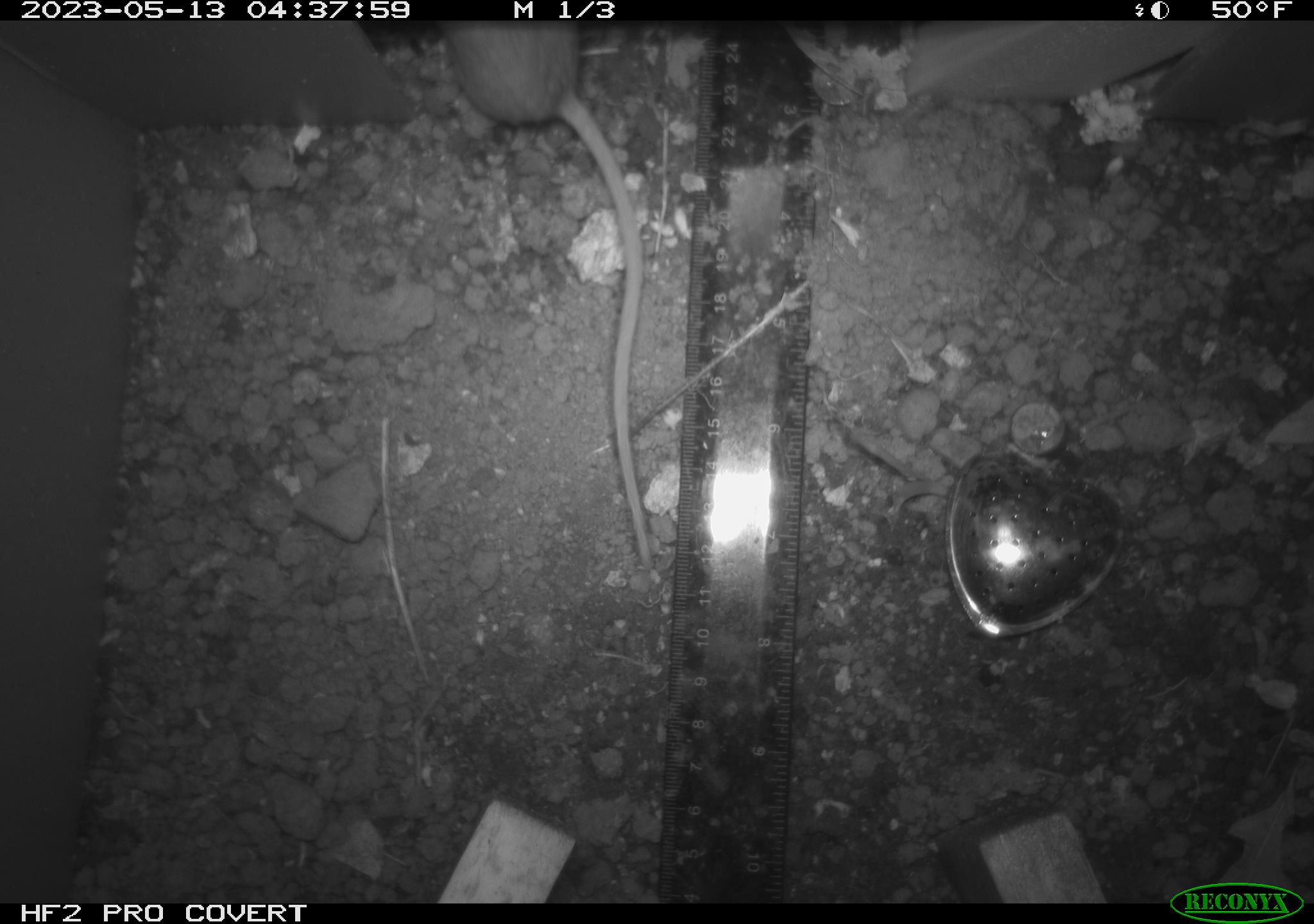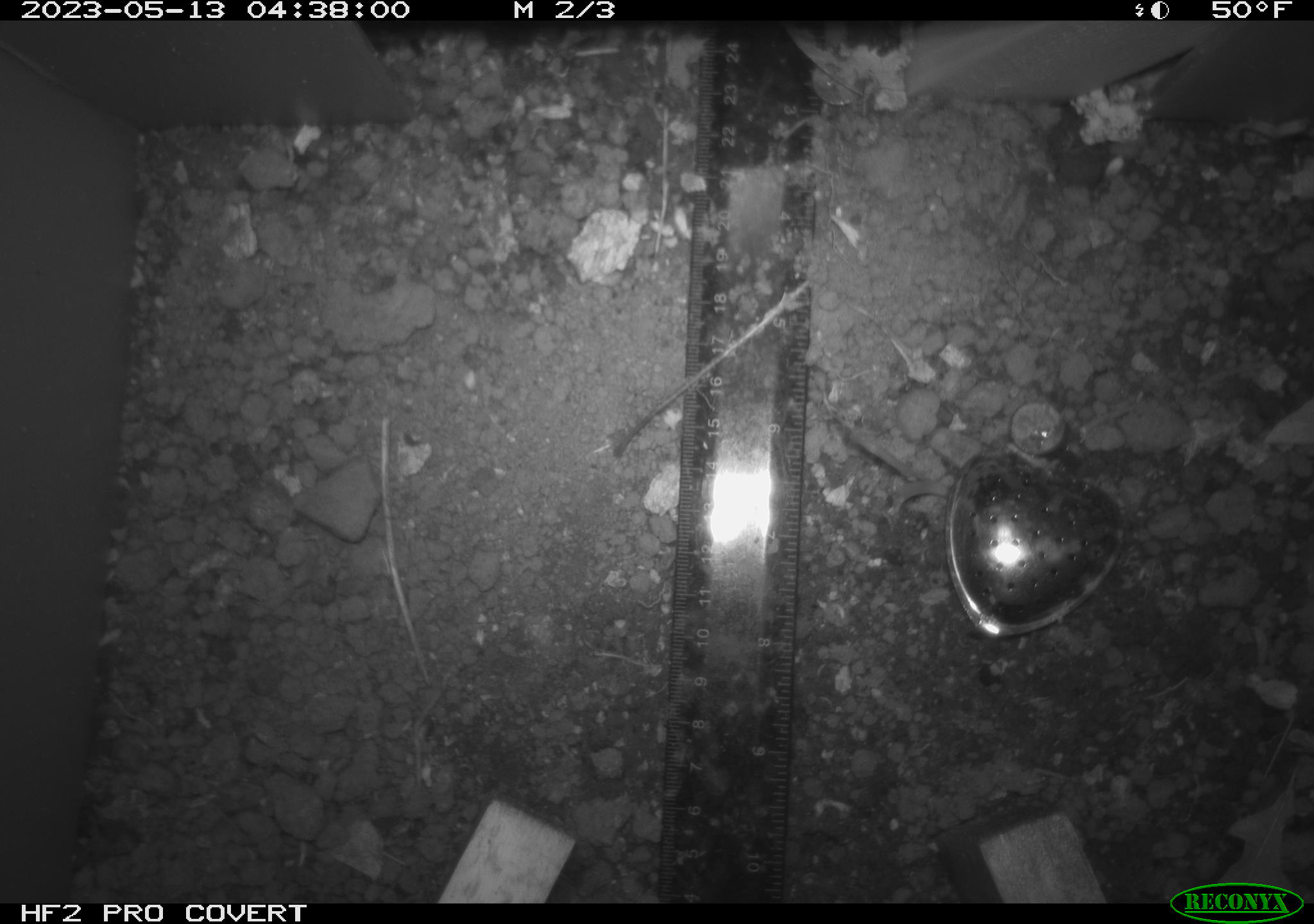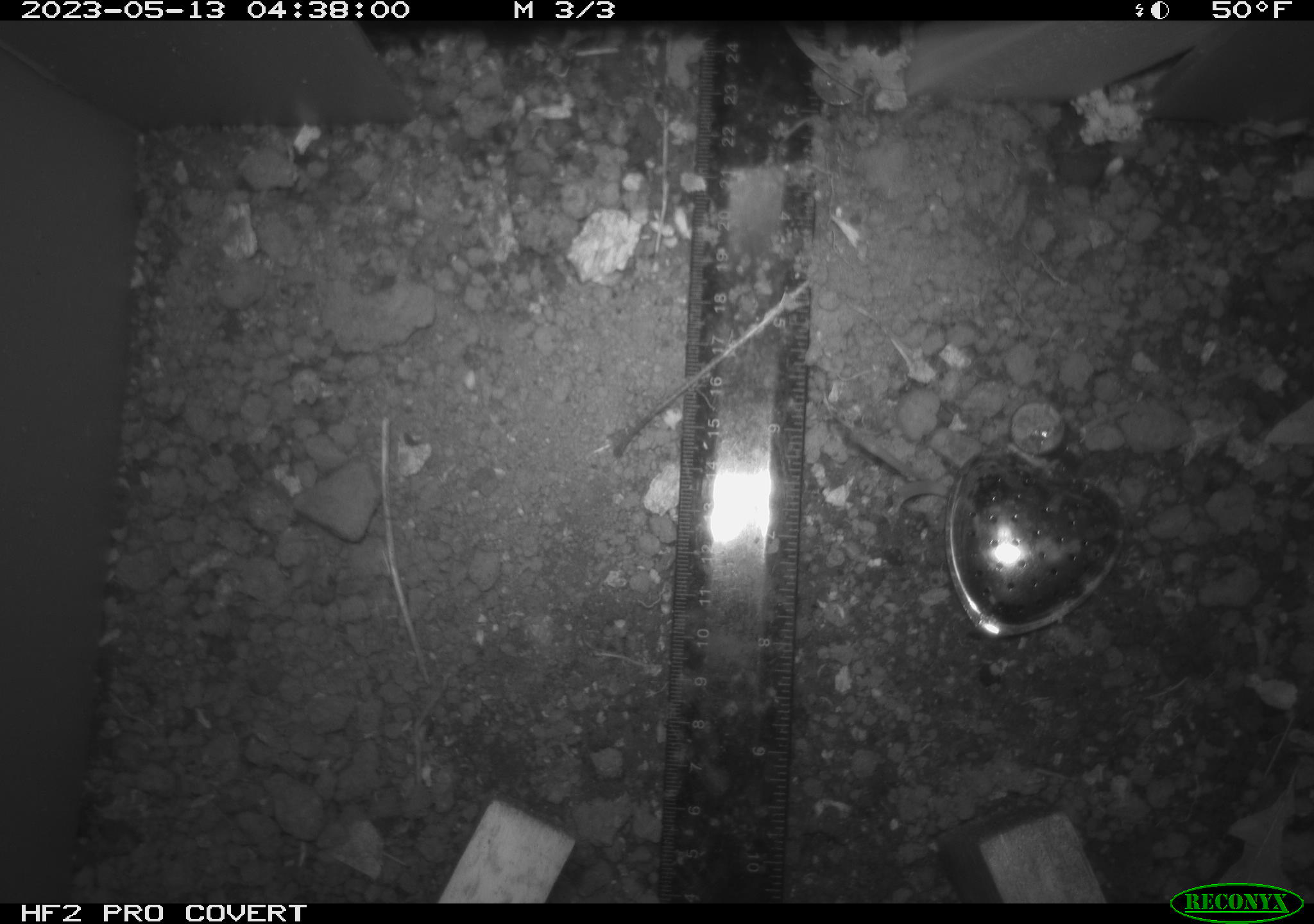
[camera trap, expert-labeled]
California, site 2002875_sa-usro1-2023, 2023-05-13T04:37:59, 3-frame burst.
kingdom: Animalia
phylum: Chordata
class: Mammalia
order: Rodentia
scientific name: Rodentia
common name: mouse species